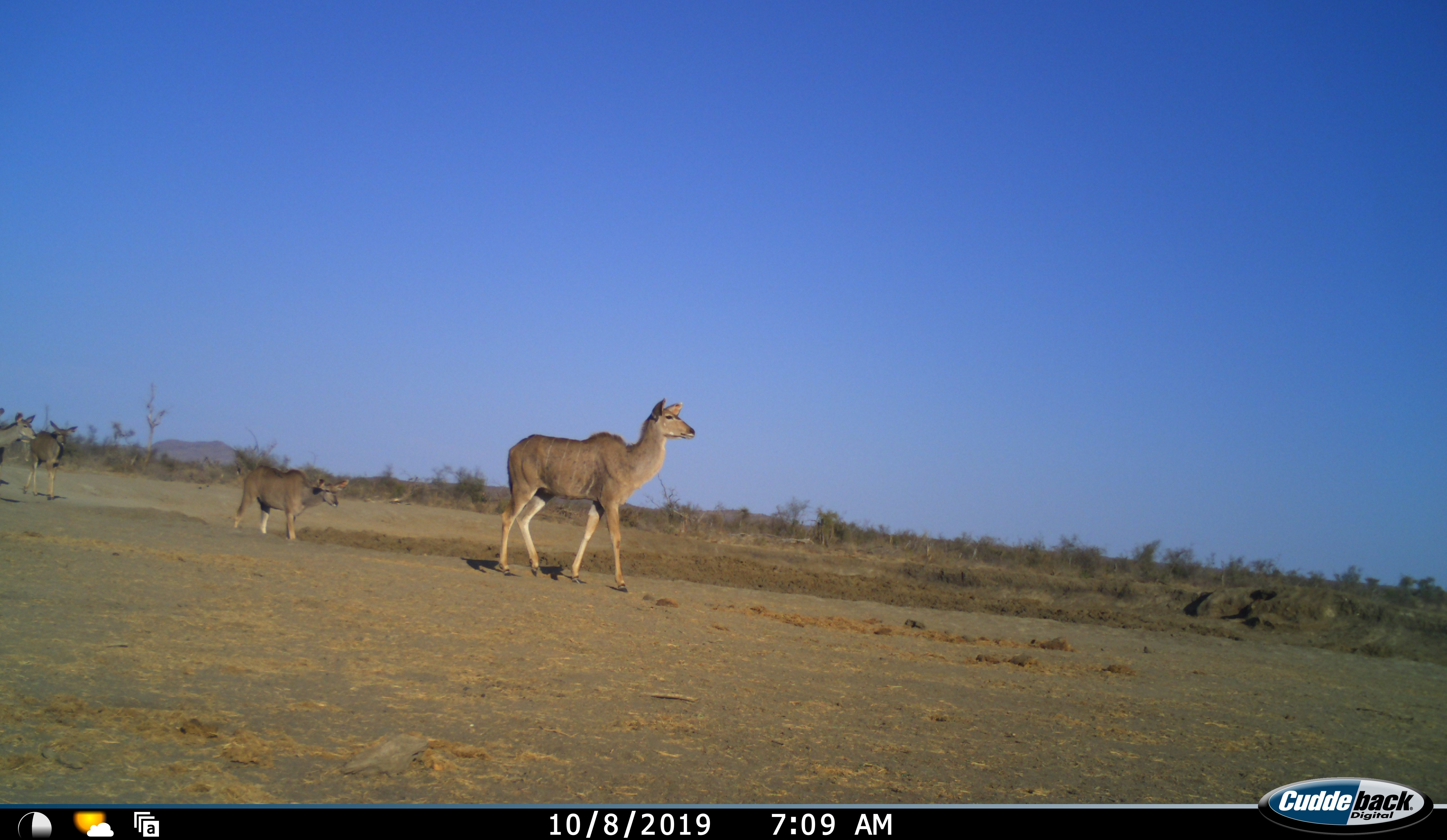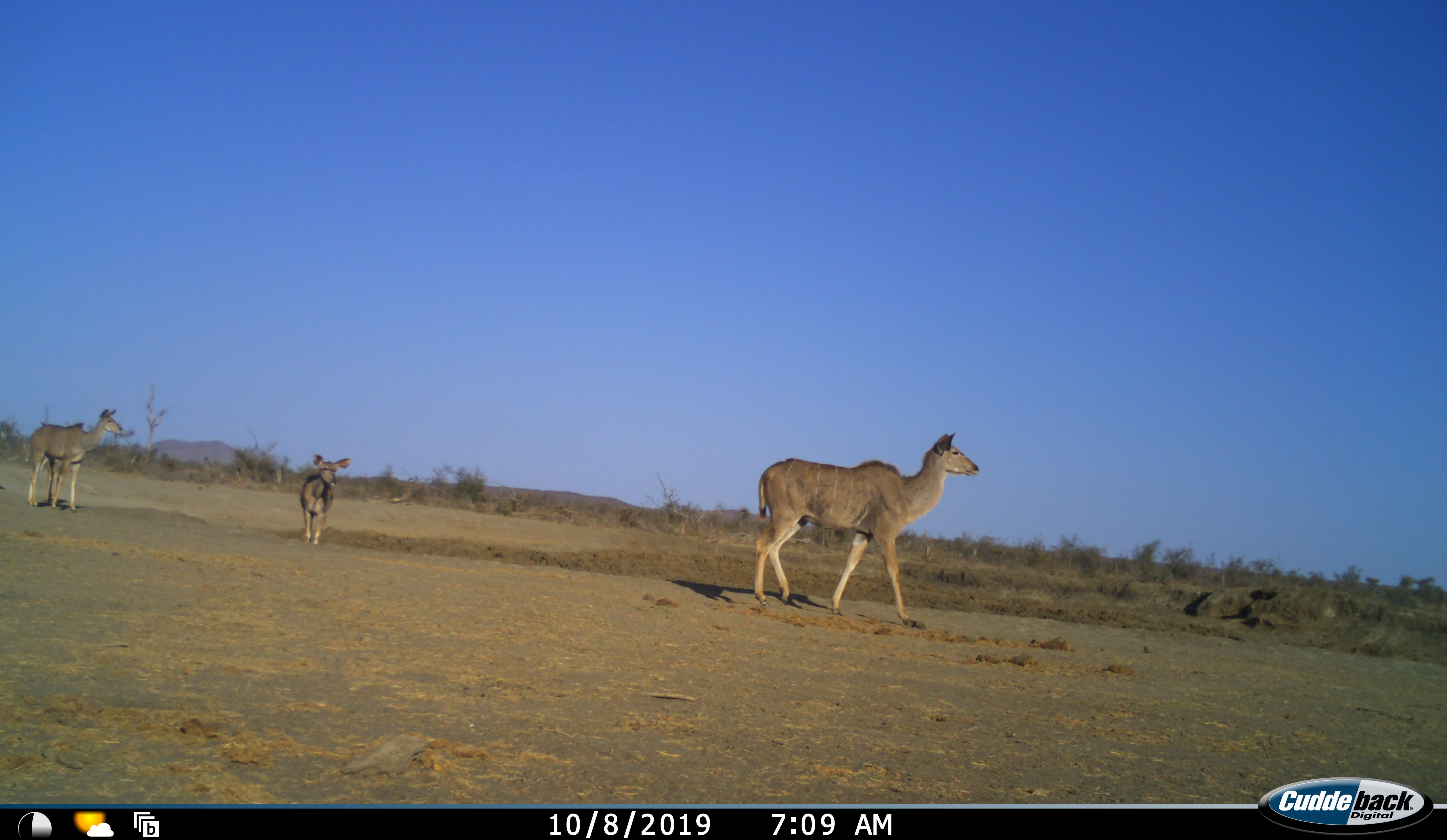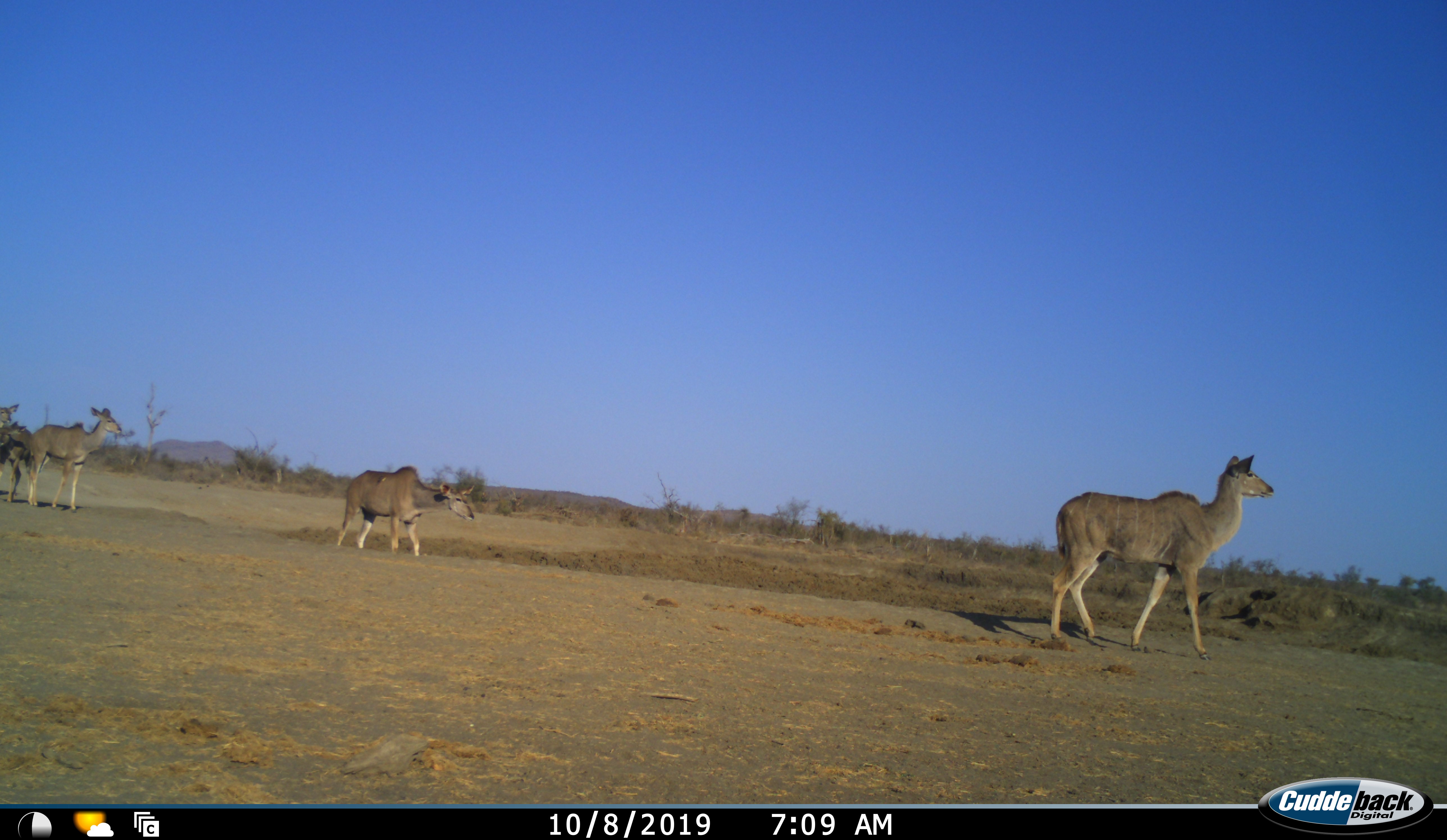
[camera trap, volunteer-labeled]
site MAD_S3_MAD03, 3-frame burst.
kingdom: Animalia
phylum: Chordata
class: Mammalia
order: Artiodactyla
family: Bovidae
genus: Tragelaphus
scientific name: Tragelaphus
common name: kudu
Kudu (Tragelaphus), count 5. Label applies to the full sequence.